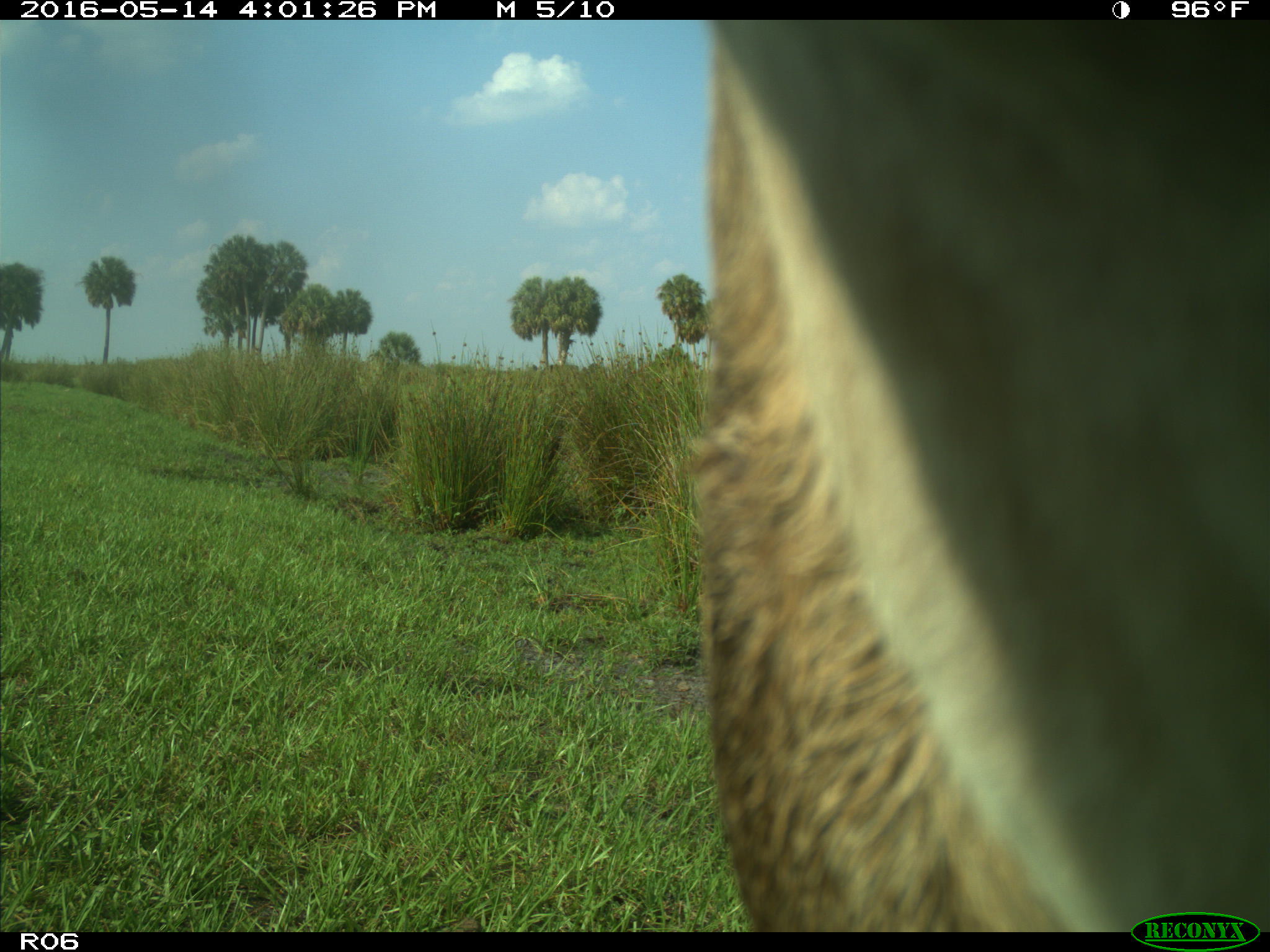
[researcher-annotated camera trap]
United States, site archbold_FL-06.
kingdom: Animalia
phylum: Chordata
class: Mammalia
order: Artiodactyla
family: Bovidae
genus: Bos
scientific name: Bos taurus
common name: domestic cow